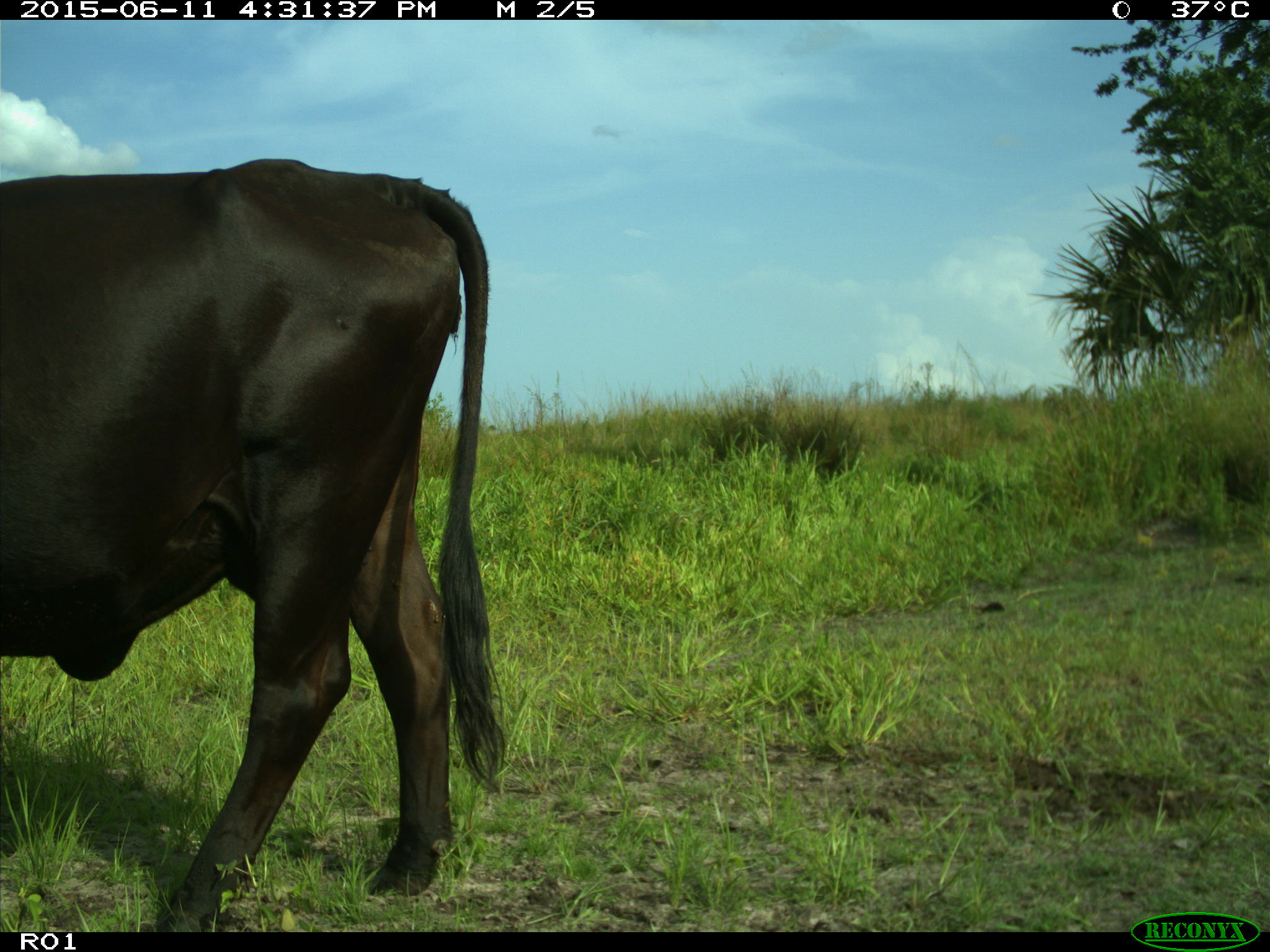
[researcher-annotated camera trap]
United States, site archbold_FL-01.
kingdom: Animalia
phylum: Chordata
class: Mammalia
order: Artiodactyla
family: Bovidae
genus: Bos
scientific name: Bos taurus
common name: domestic cow